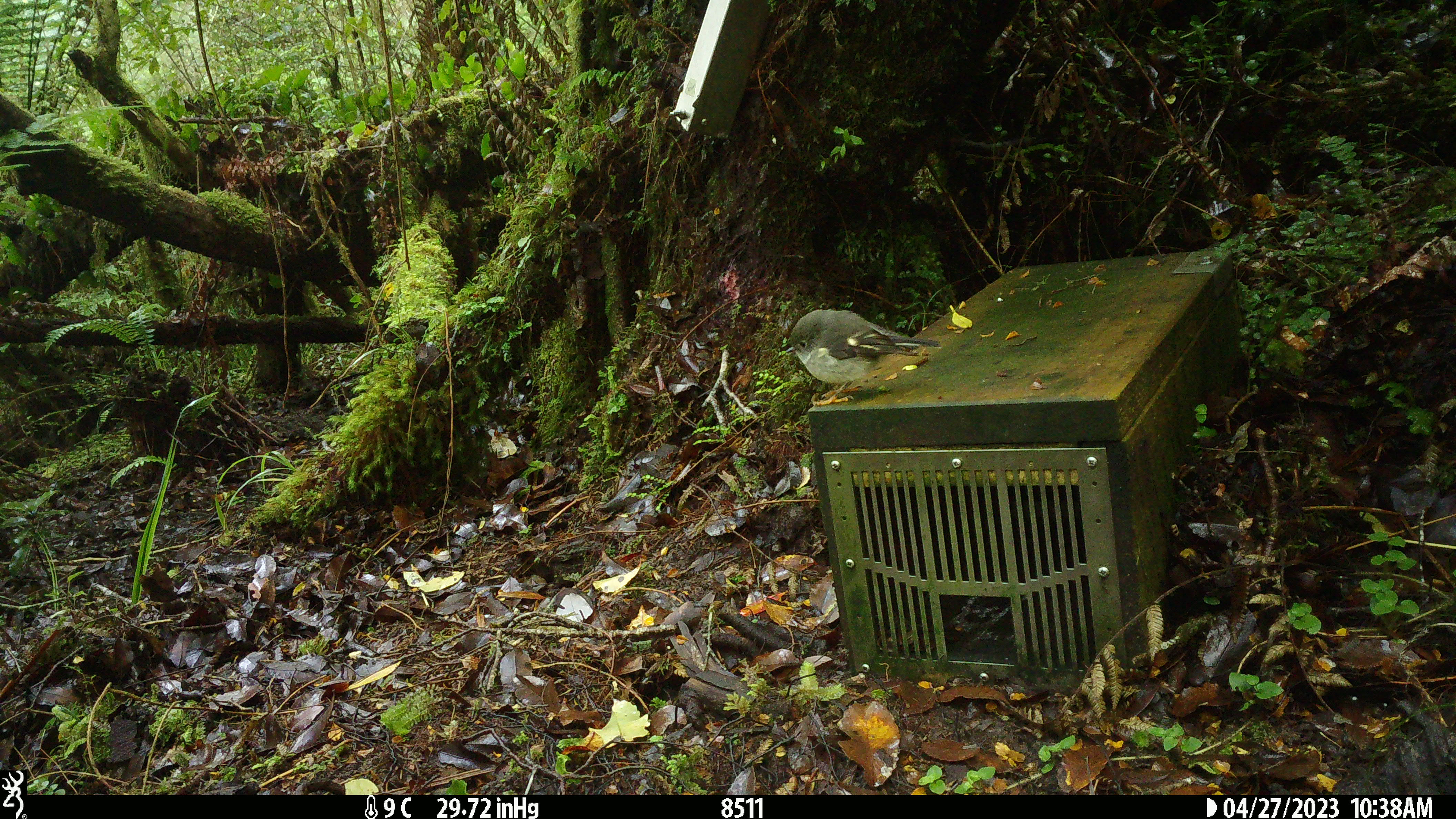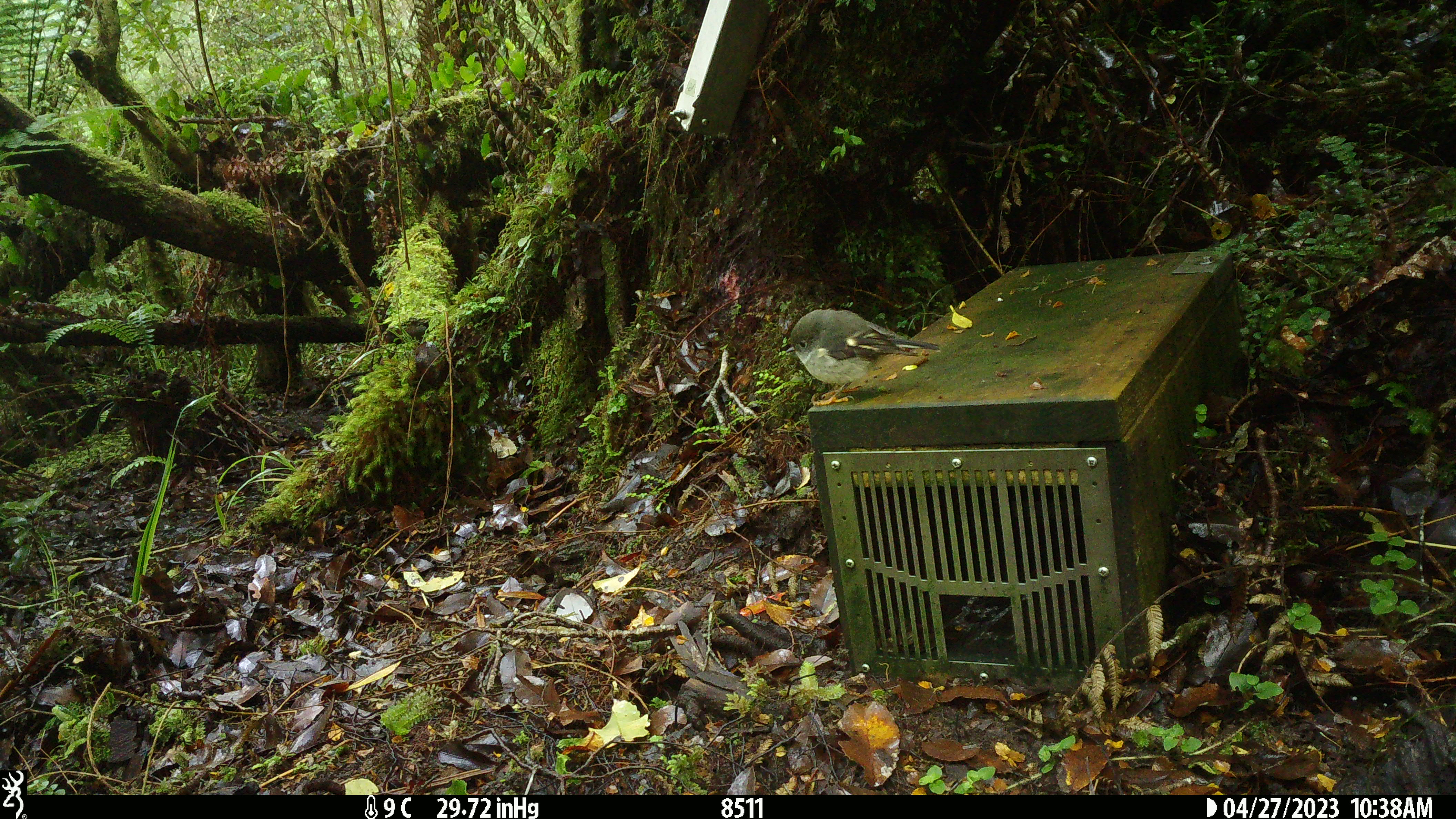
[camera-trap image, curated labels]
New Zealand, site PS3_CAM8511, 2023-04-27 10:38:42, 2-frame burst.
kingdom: Animalia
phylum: Chordata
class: Aves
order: Passeriformes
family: Petroicidae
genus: Petroica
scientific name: Petroica macrocephala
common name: tomtit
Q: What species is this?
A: Tomtit (Petroica macrocephala).